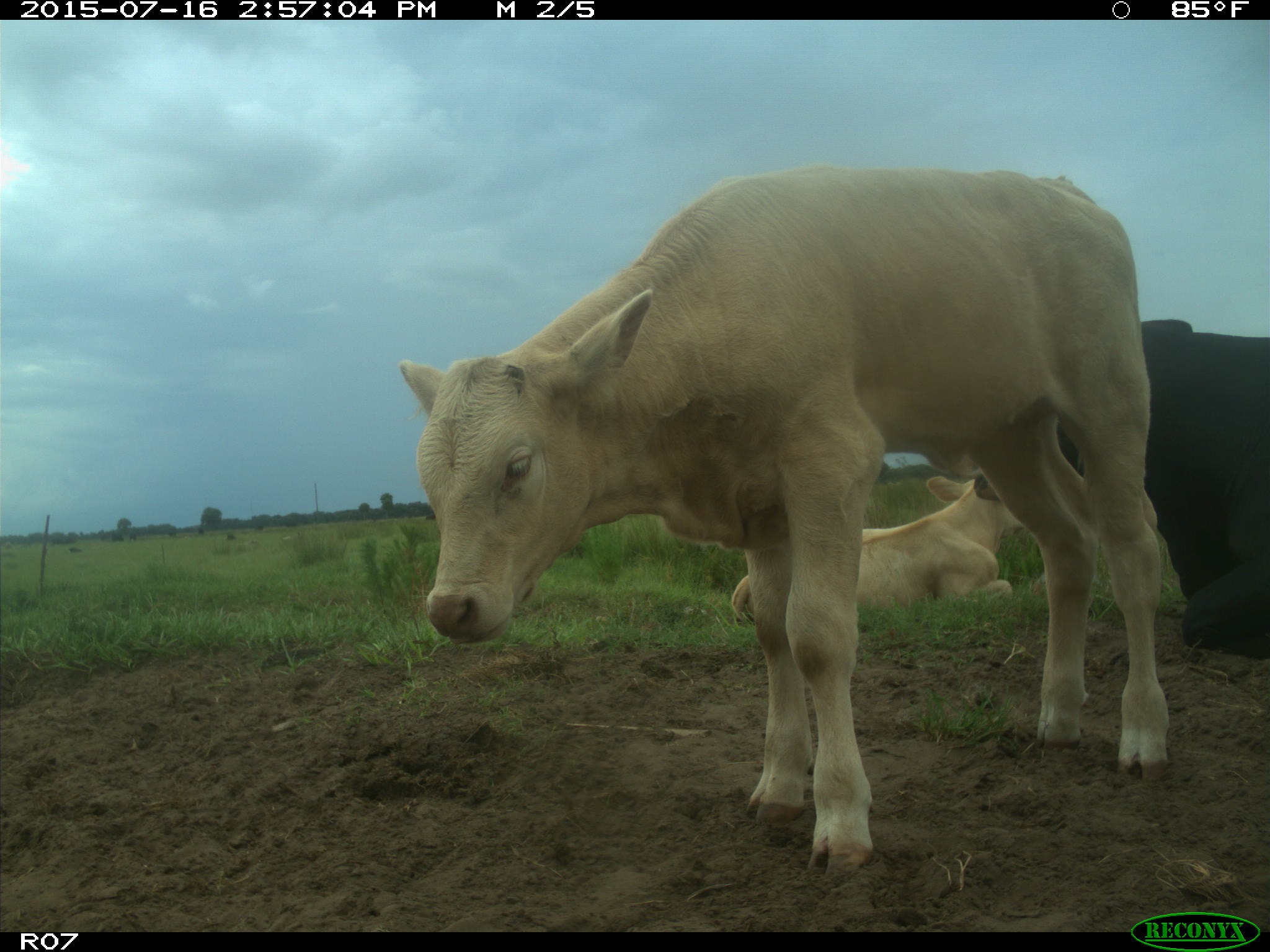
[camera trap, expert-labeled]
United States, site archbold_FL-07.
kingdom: Animalia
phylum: Chordata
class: Mammalia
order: Artiodactyla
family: Bovidae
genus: Bos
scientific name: Bos taurus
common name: domestic cow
Bos taurus (domestic cow).